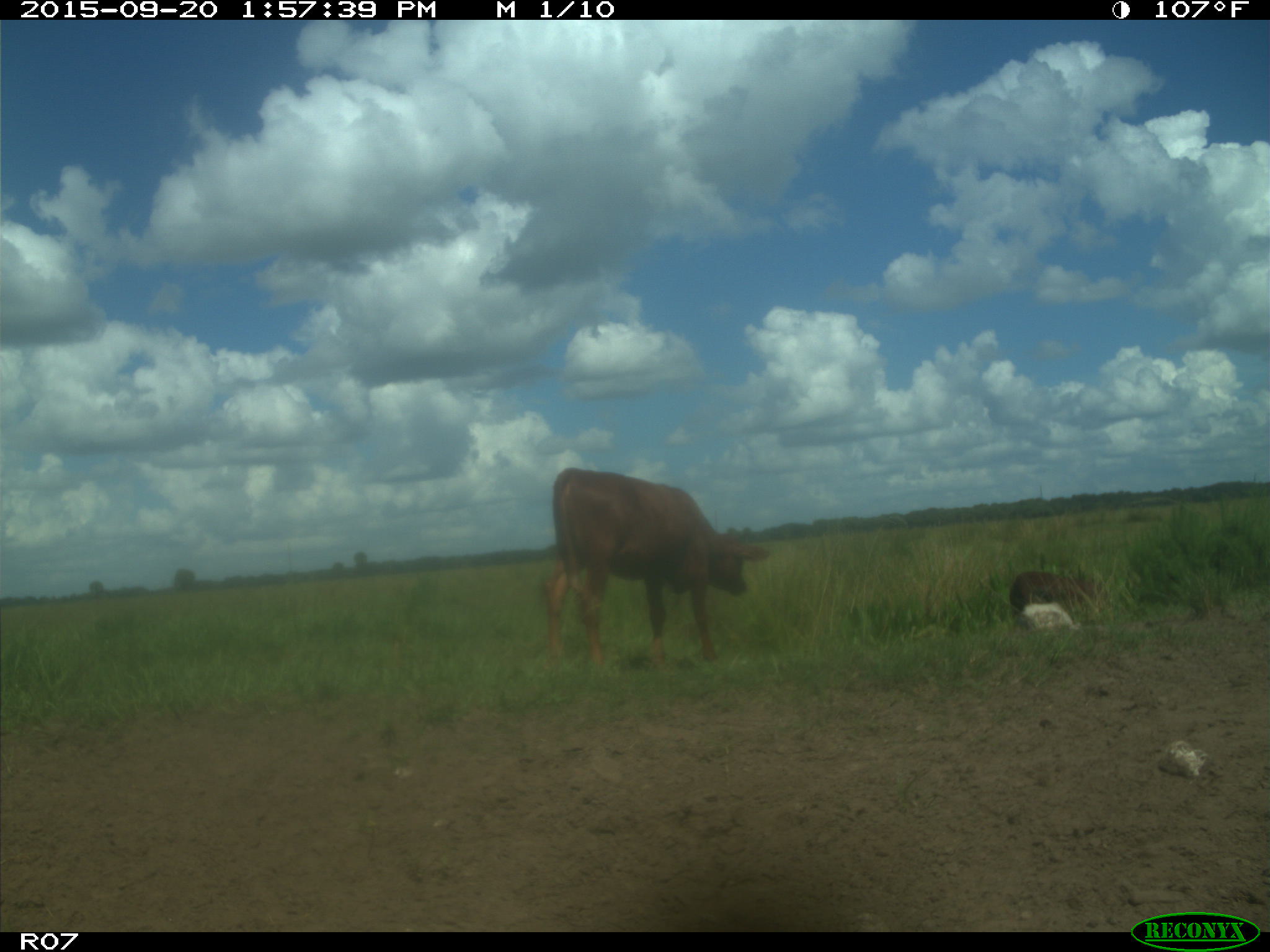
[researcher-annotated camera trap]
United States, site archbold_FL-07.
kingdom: Animalia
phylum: Chordata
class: Mammalia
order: Artiodactyla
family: Bovidae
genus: Bos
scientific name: Bos taurus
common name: domestic cow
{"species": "Bos taurus (domestic cow)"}